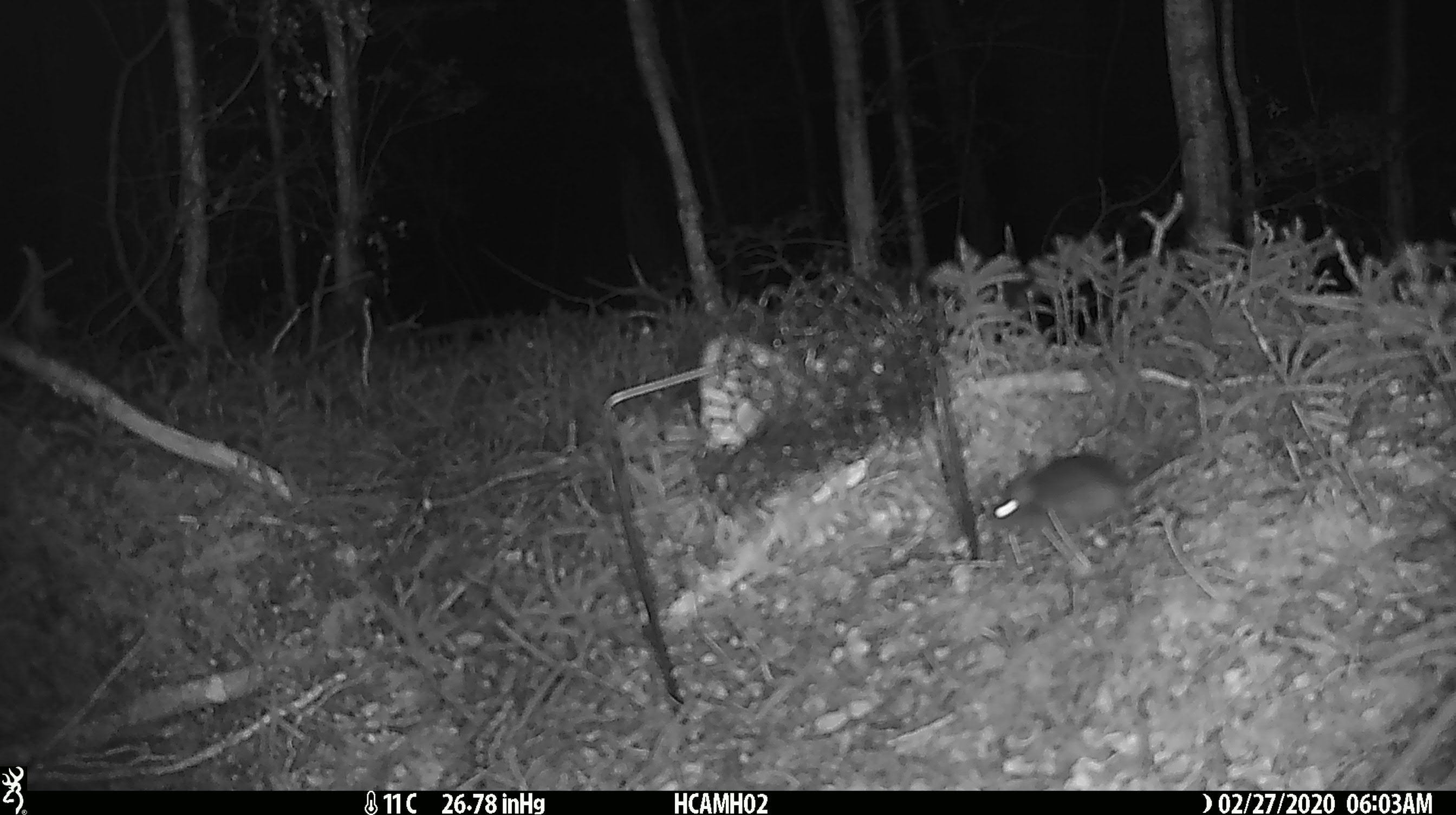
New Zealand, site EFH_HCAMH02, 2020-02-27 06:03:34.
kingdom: Animalia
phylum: Chordata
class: Mammalia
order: Rodentia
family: Muridae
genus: Mus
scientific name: Mus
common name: mouse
Mouse (Mus).